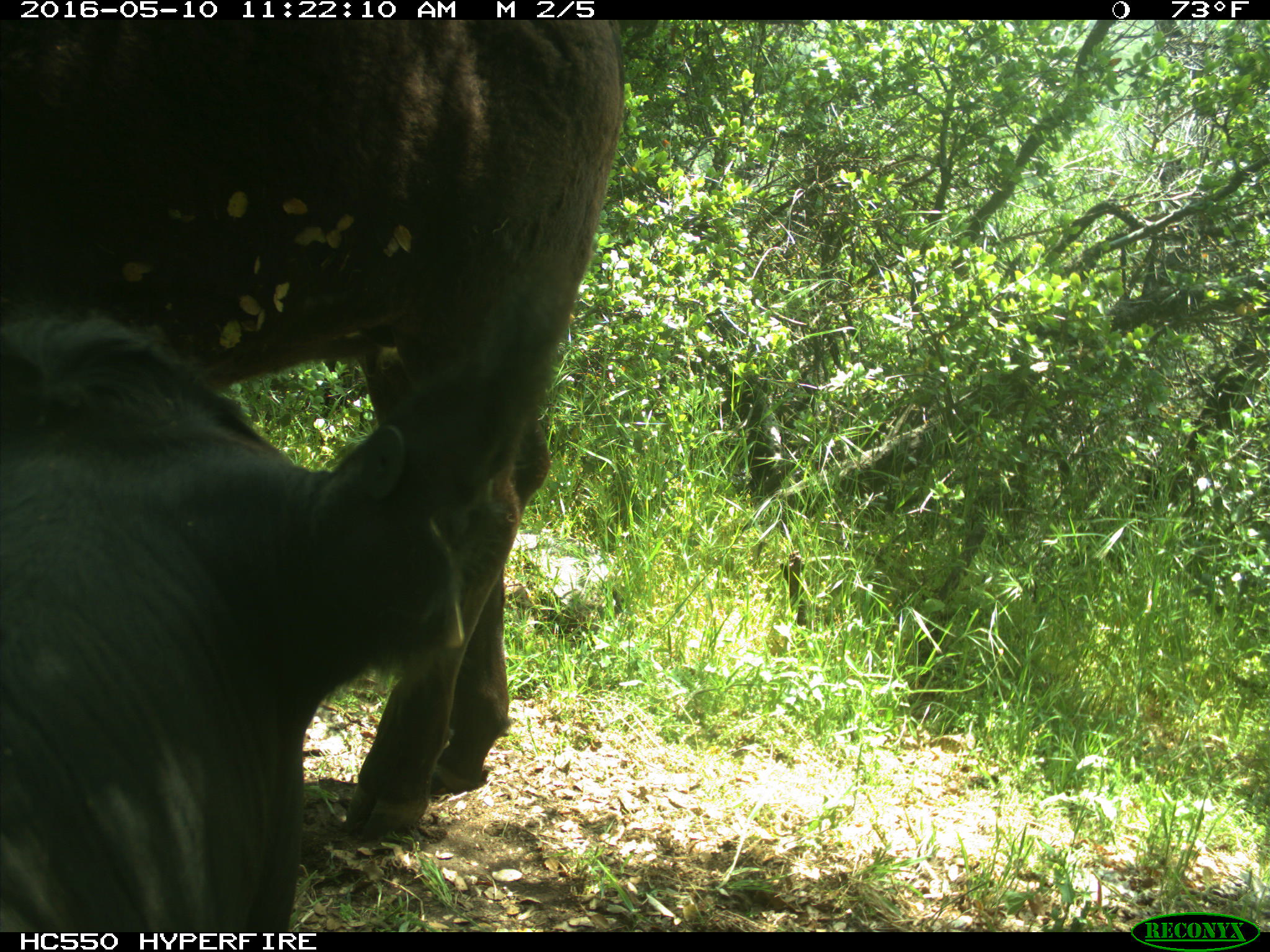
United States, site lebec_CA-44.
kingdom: Animalia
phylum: Chordata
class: Mammalia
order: Artiodactyla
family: Bovidae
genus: Bos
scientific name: Bos taurus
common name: domestic cow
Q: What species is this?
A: Bos taurus (domestic cow).